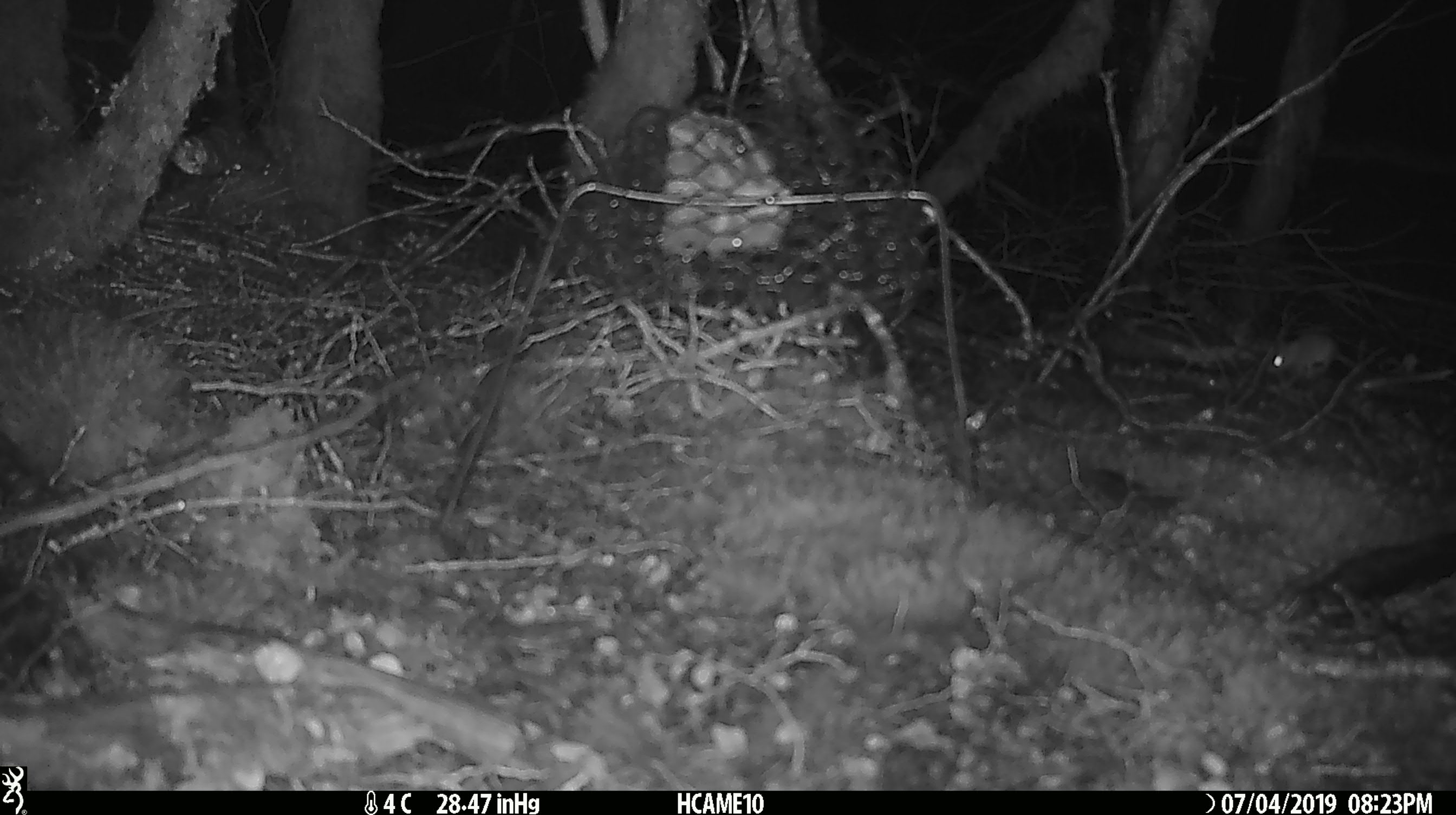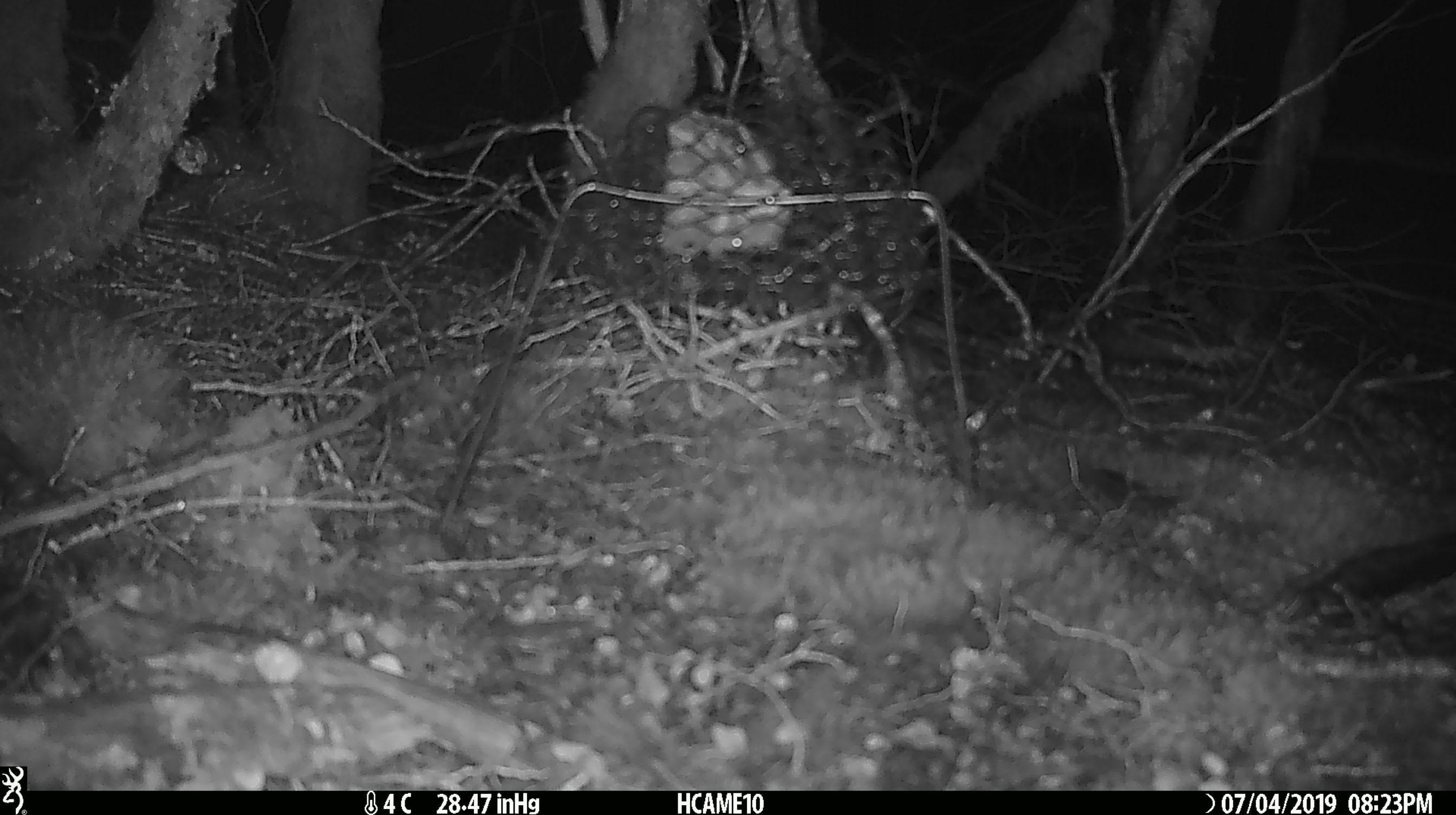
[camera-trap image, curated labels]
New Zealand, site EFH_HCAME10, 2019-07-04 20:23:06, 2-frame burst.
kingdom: Animalia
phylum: Chordata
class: Mammalia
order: Rodentia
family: Muridae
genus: Mus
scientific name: Mus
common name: mouse